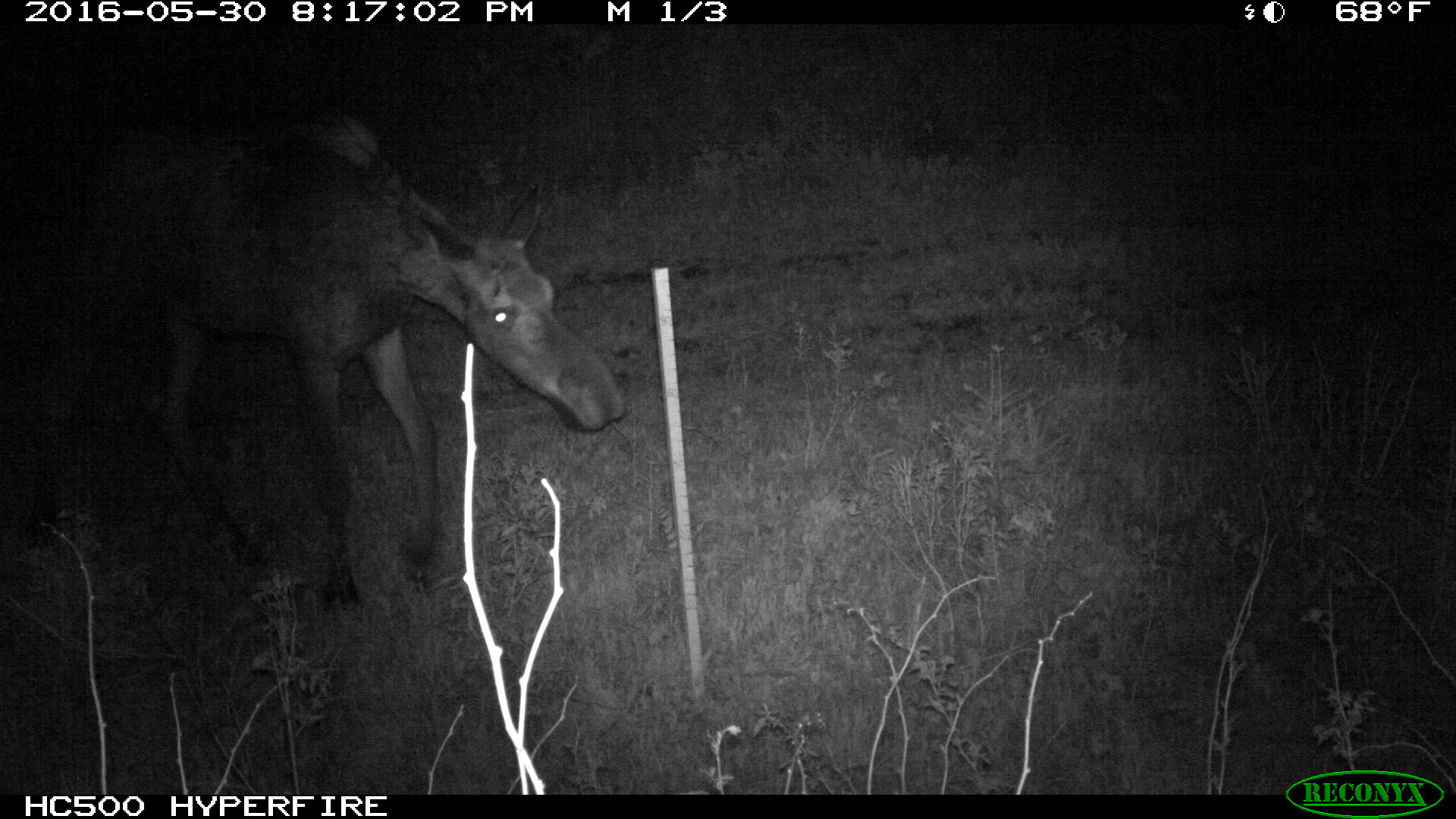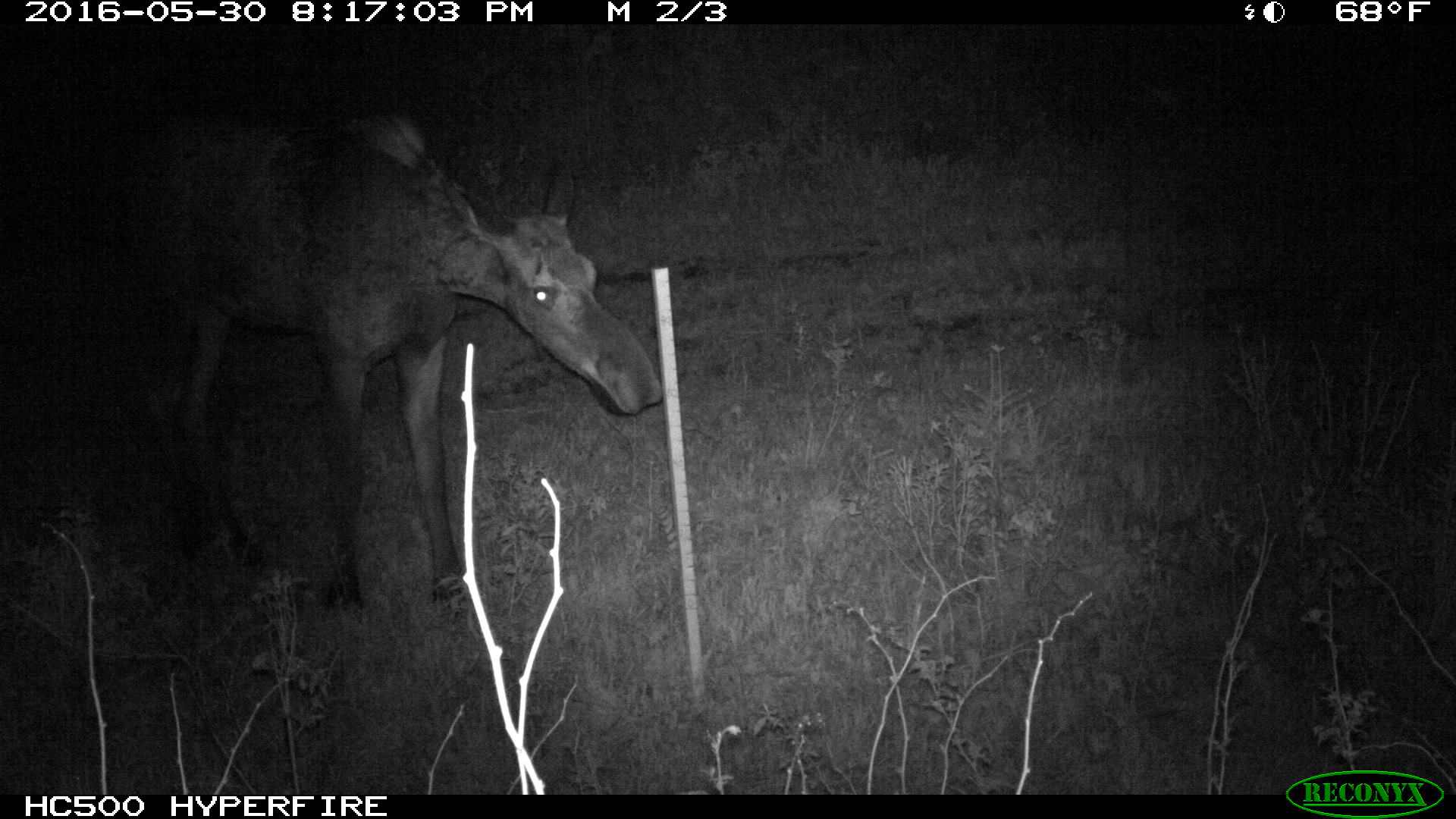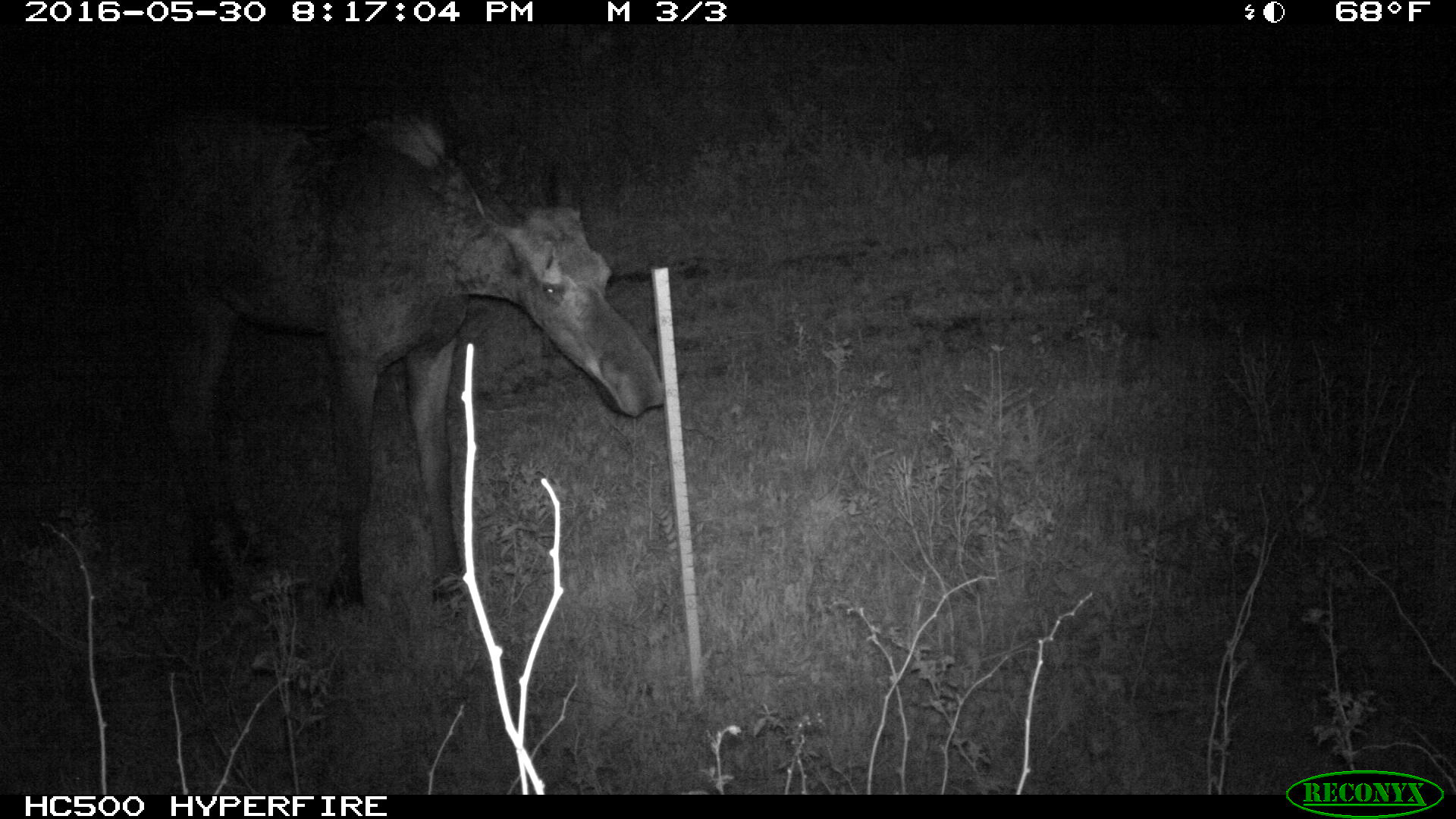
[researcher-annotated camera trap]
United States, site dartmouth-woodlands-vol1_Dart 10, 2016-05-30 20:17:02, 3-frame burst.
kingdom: Animalia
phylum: Chordata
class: Mammalia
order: Artiodactyla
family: Cervidae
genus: Alces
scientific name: Alces alces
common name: moose